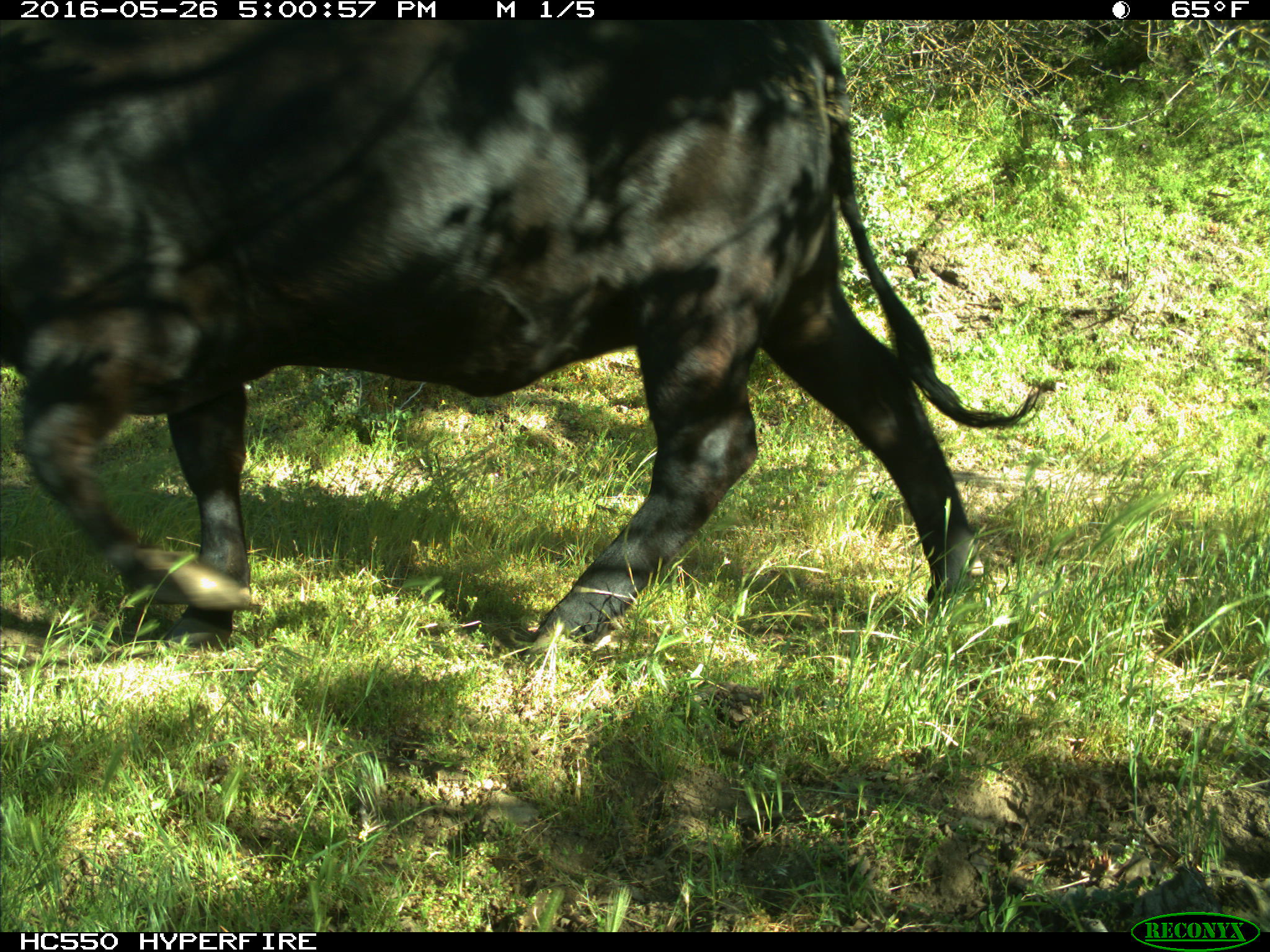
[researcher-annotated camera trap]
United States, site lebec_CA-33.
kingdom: Animalia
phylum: Chordata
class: Mammalia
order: Artiodactyla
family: Bovidae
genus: Bos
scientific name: Bos taurus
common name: domestic cow